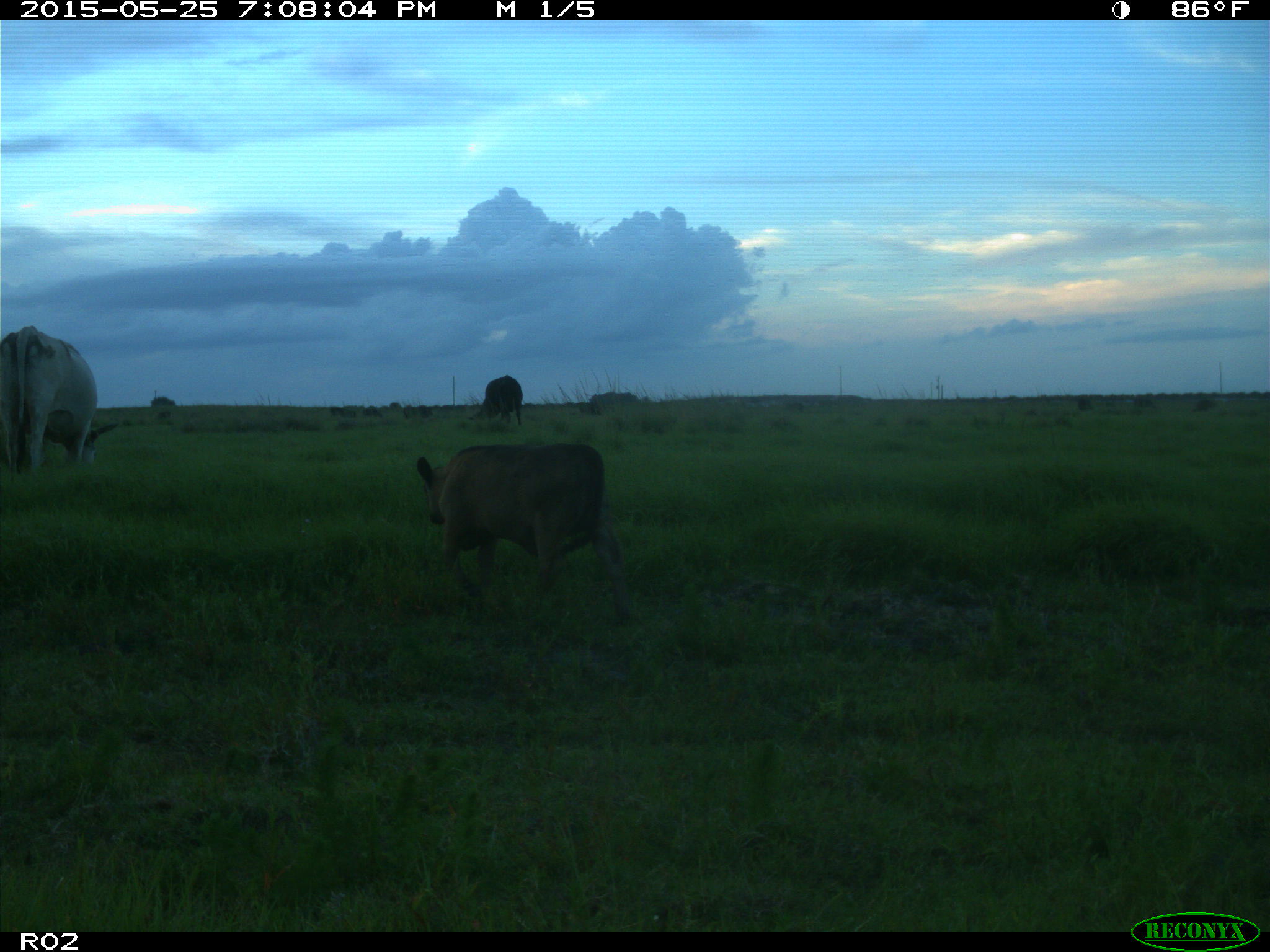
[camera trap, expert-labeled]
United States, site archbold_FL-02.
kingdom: Animalia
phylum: Chordata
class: Mammalia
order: Artiodactyla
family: Bovidae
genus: Bos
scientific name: Bos taurus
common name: domestic cow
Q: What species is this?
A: Bos taurus (domestic cow).